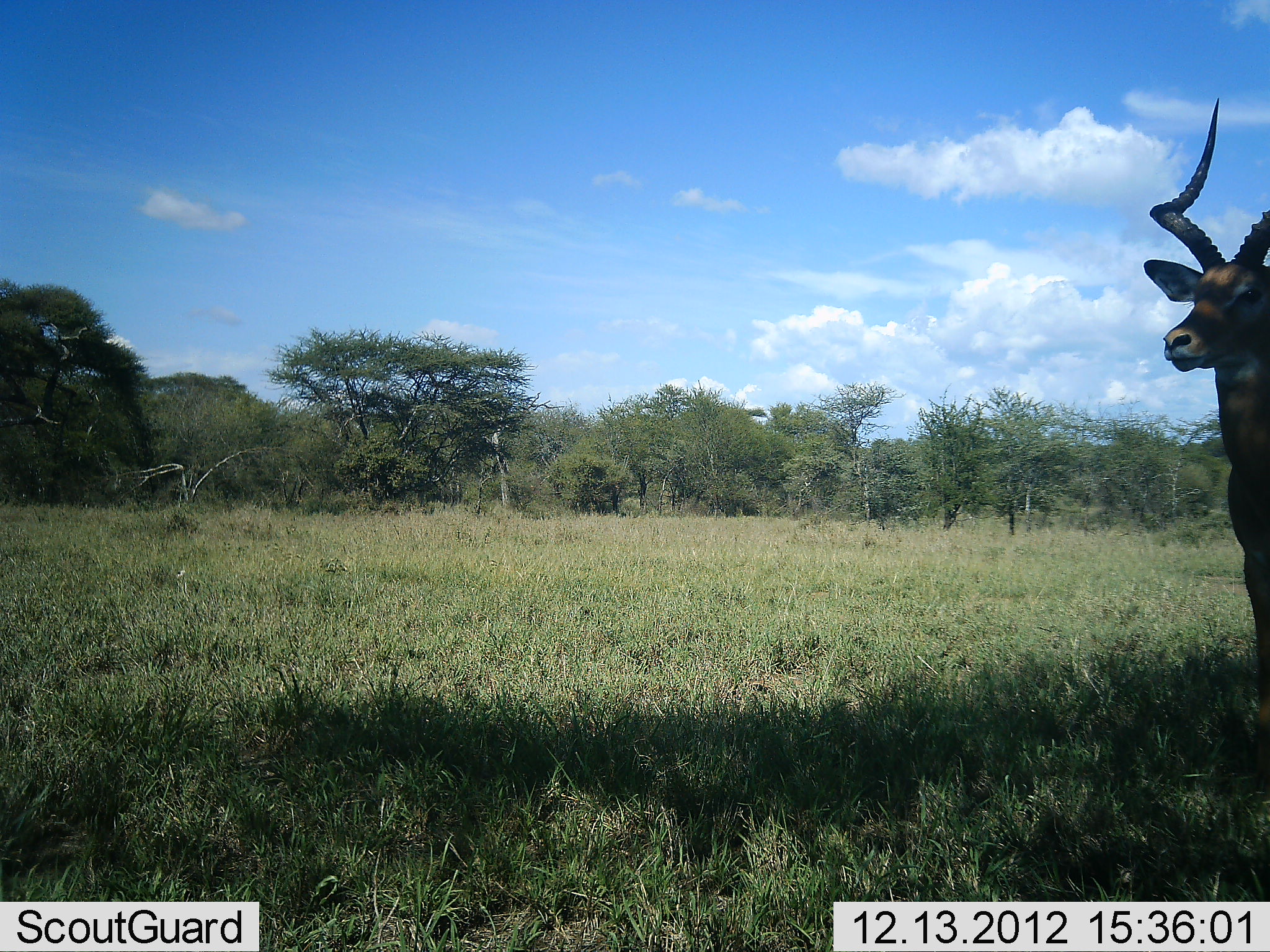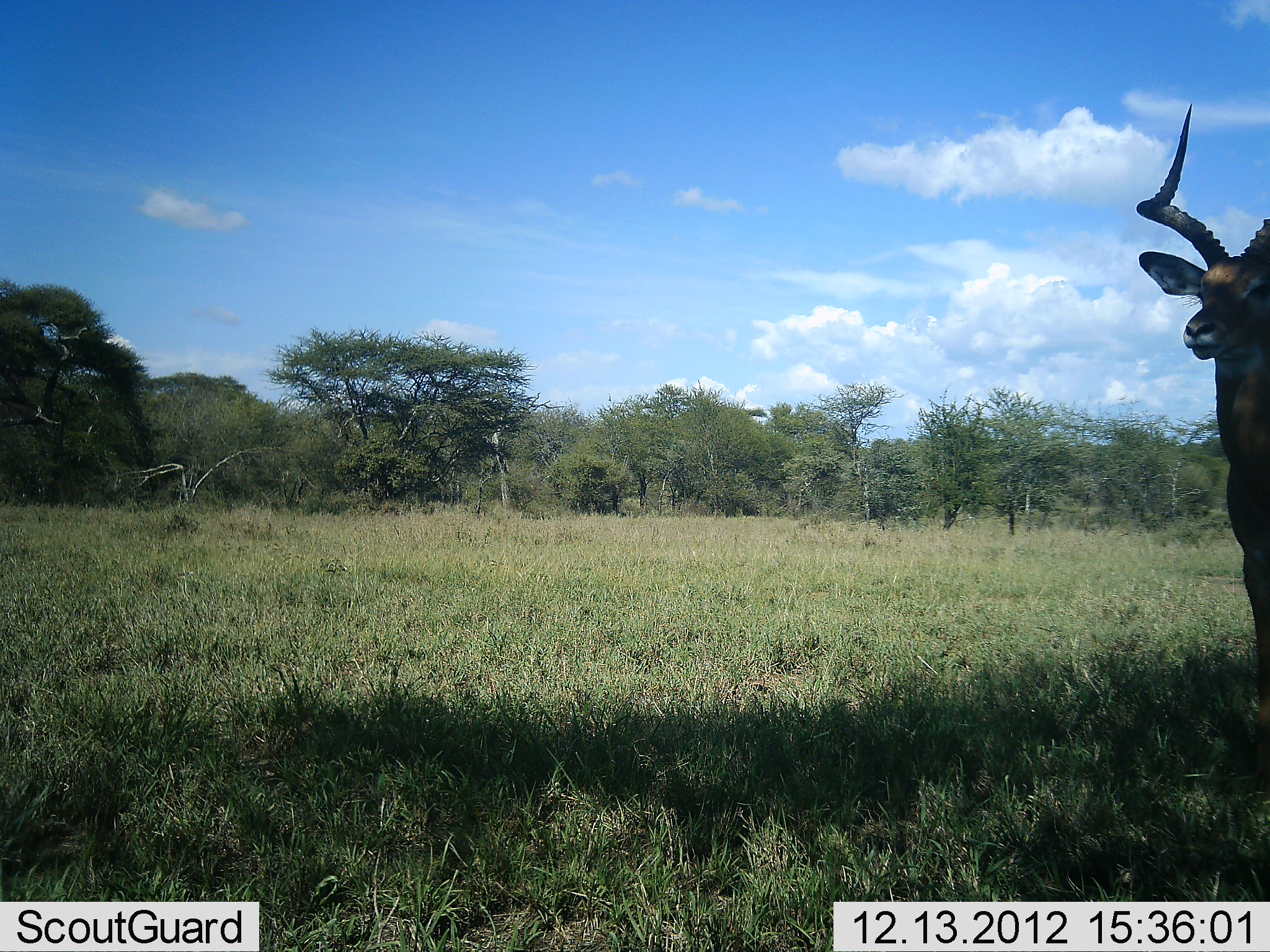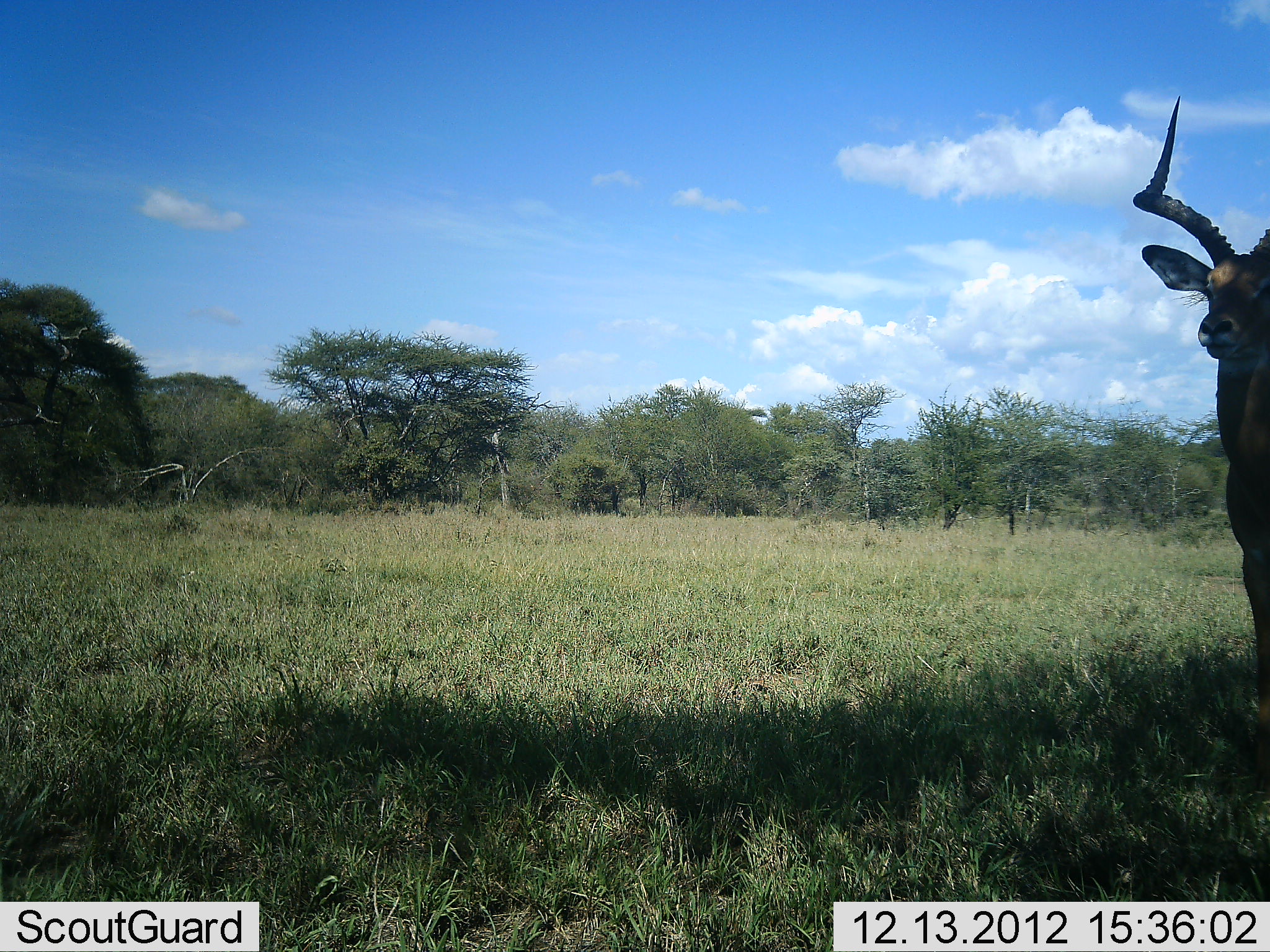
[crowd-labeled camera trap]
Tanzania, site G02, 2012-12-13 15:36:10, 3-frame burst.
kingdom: Animalia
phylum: Chordata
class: Mammalia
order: Artiodactyla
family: Bovidae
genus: Aepyceros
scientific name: Aepyceros melampus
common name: impala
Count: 1.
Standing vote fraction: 100%.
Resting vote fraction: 0%.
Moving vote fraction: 0%.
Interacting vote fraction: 0%.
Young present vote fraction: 0%.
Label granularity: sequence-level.